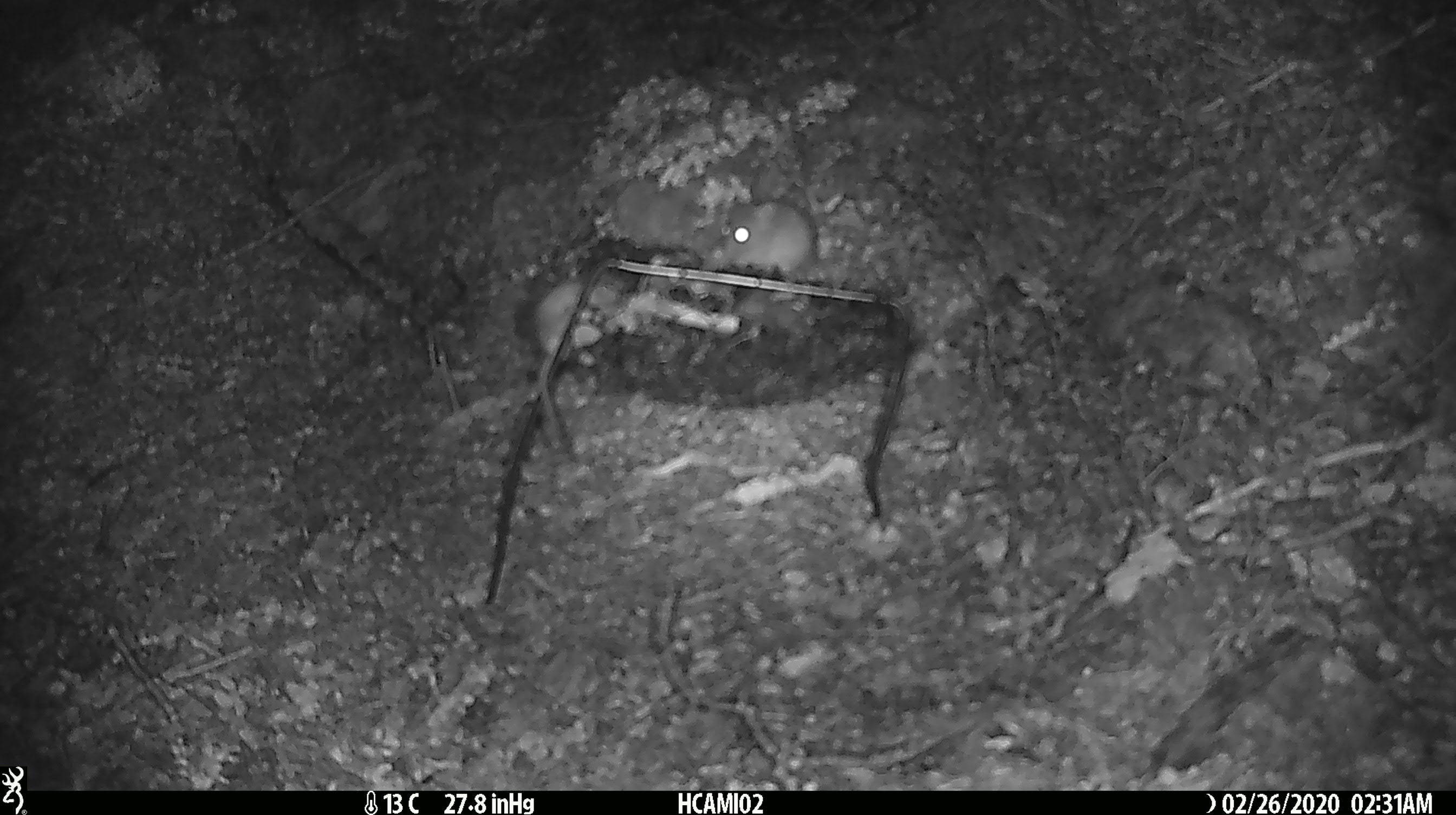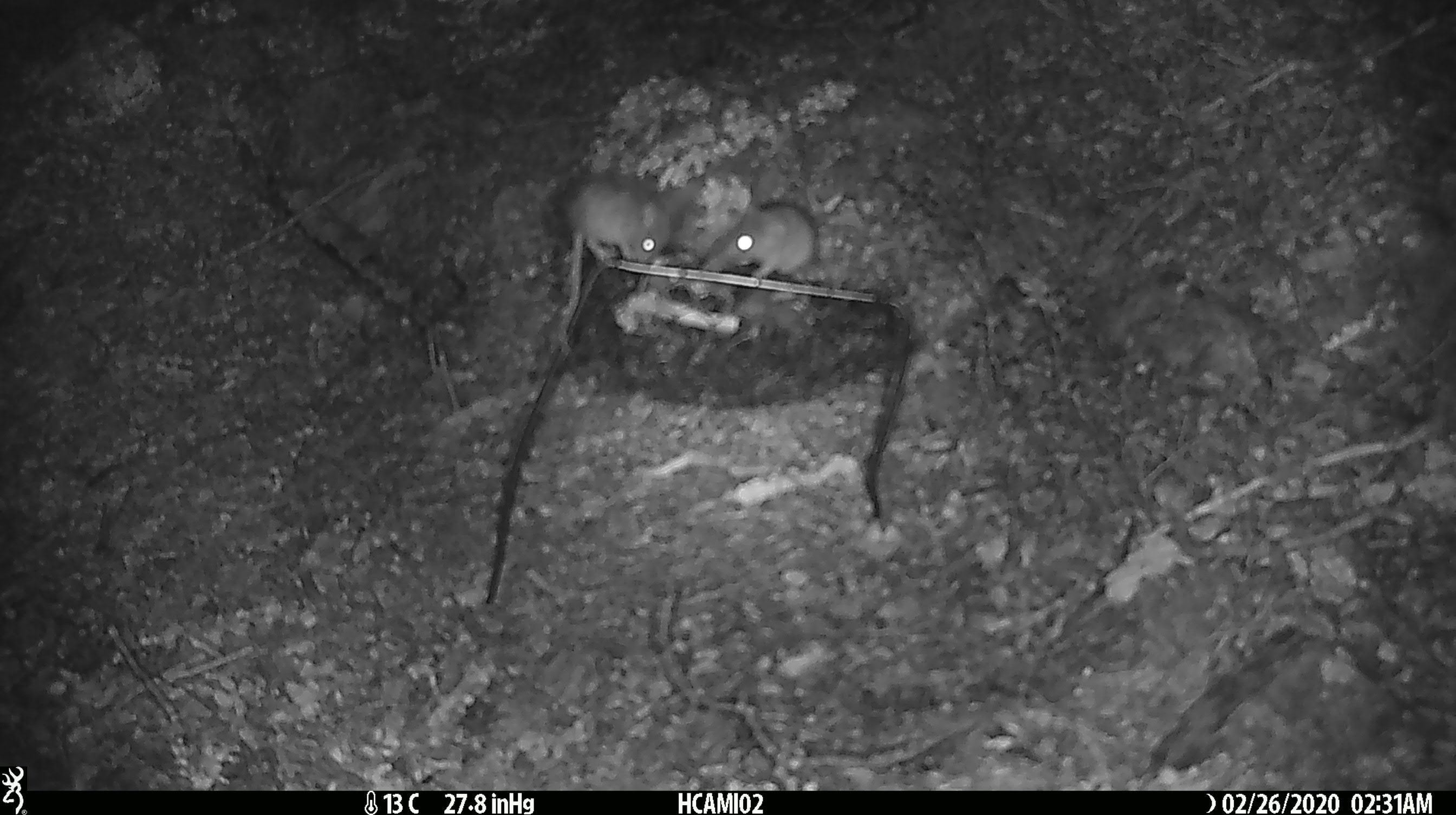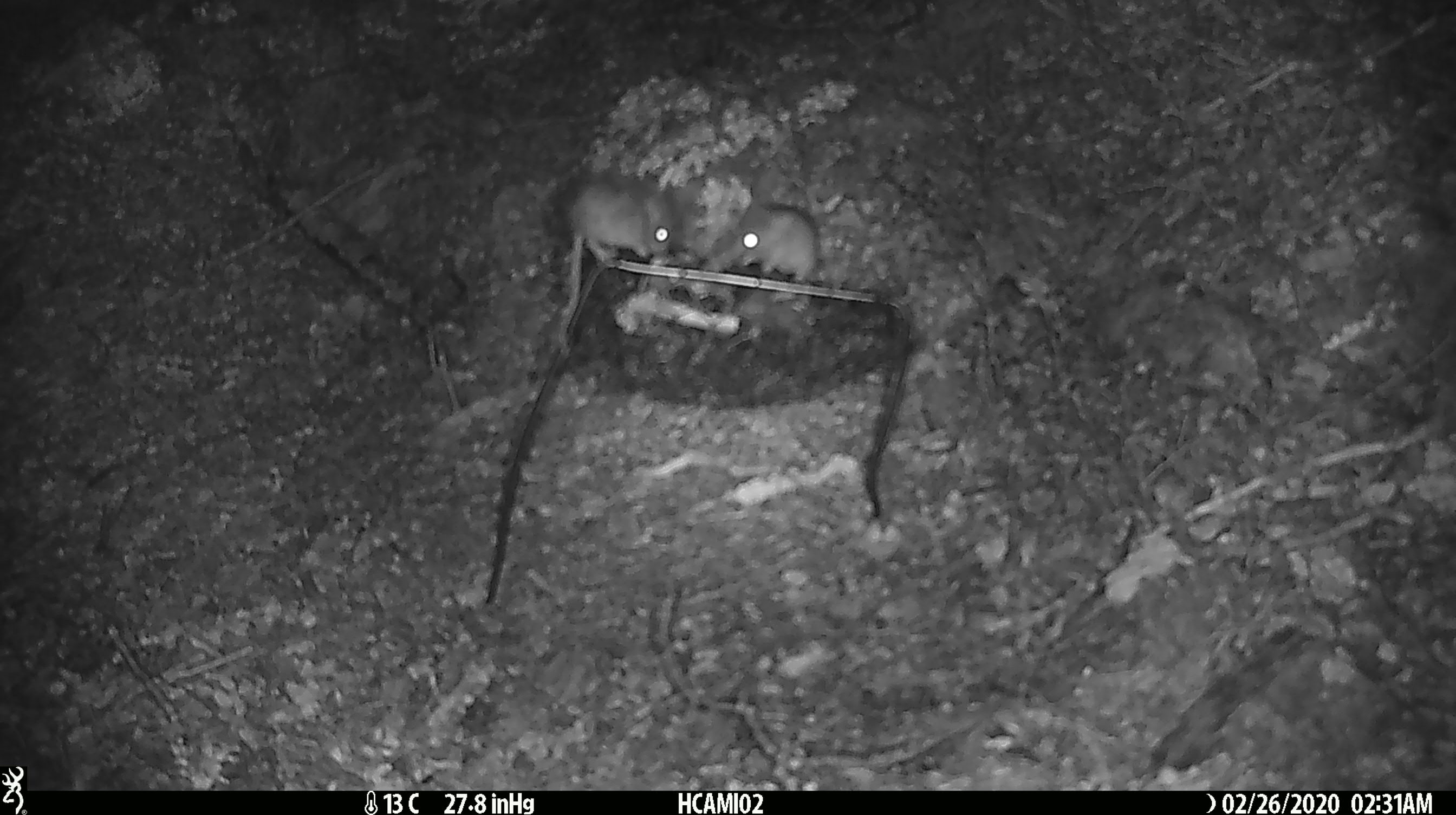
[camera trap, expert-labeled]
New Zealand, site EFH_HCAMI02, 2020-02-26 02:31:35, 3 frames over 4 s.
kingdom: Animalia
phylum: Chordata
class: Mammalia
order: Rodentia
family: Muridae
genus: Mus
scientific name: Mus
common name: mouse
Mouse (Mus).